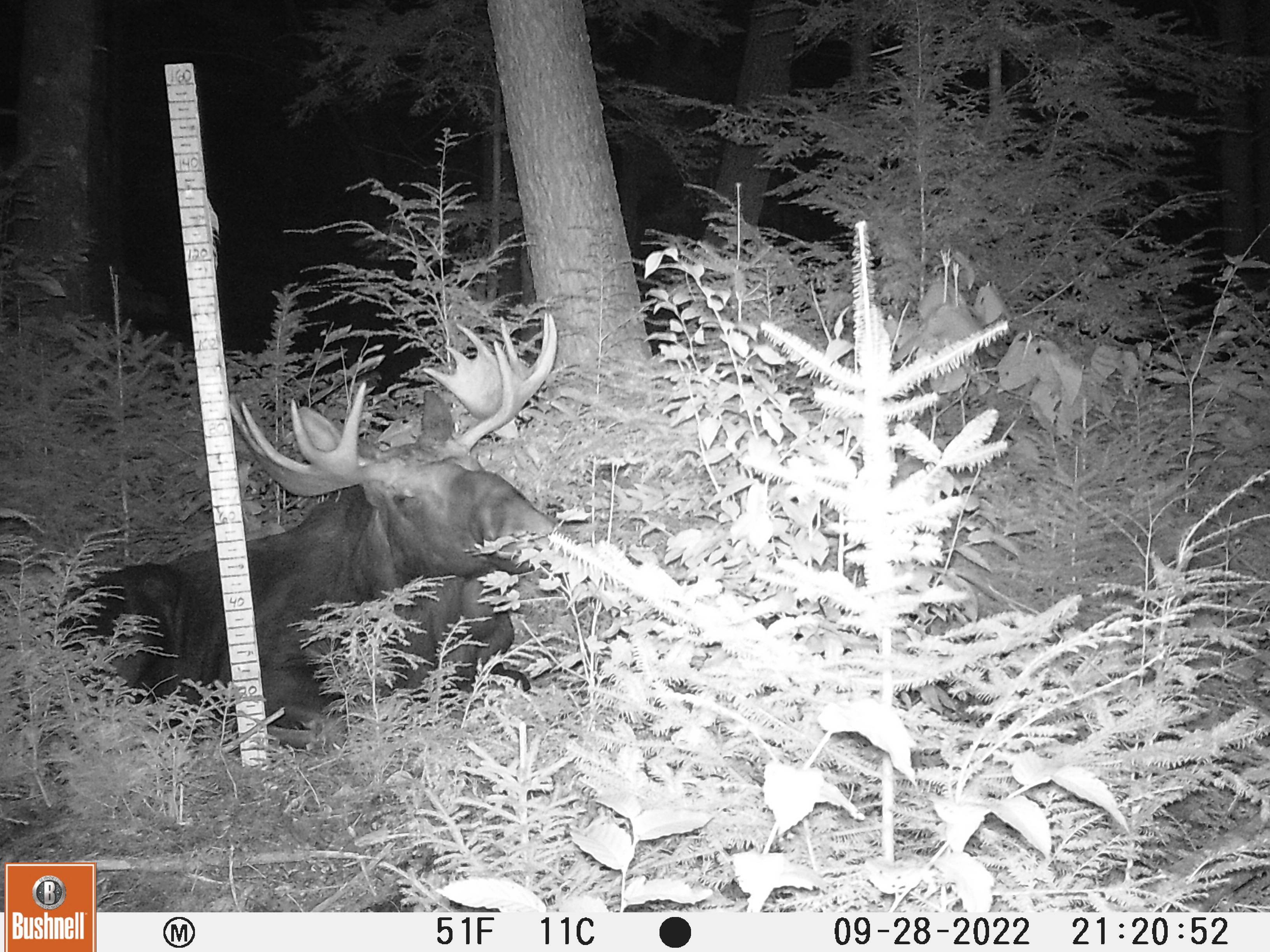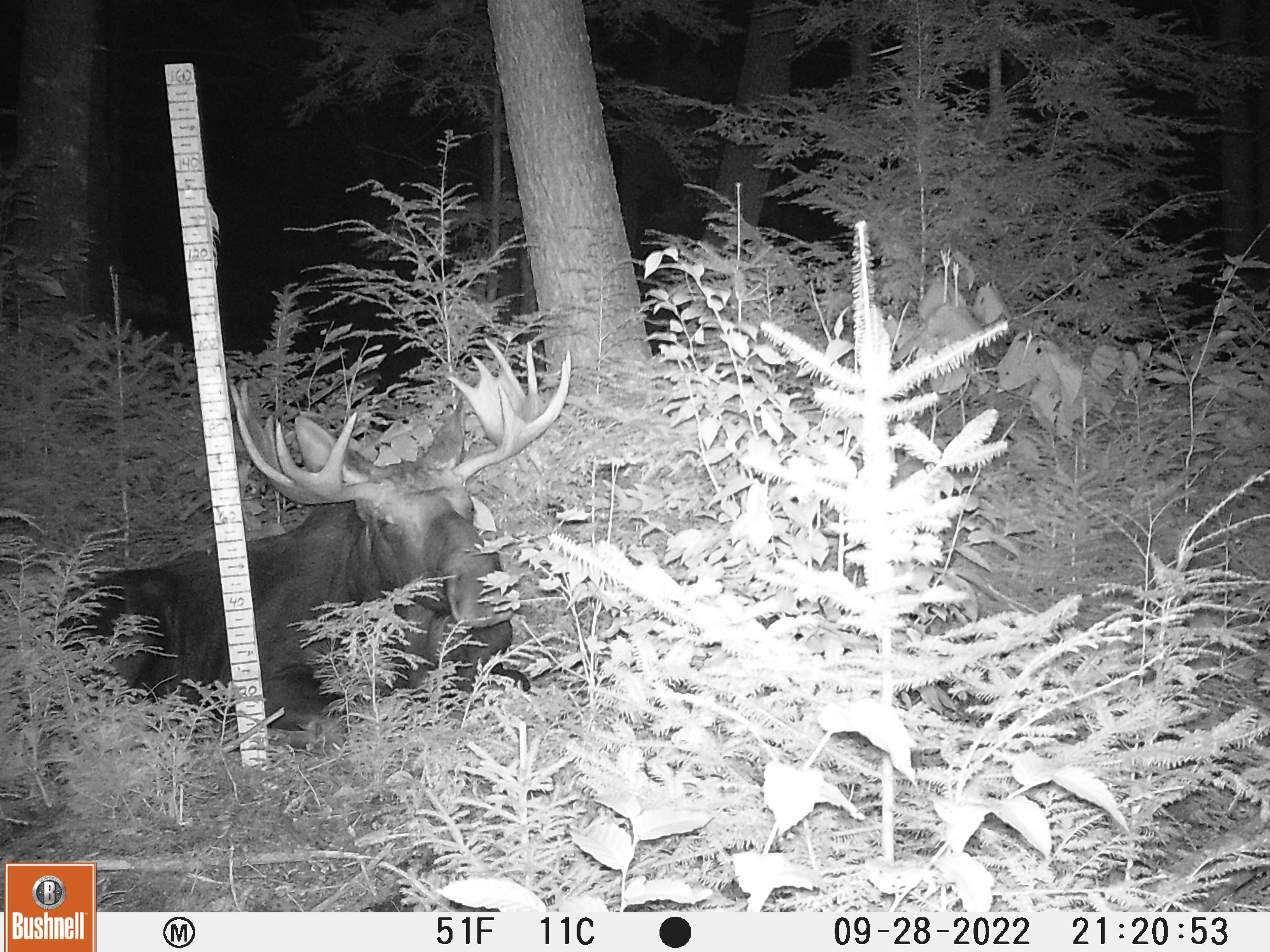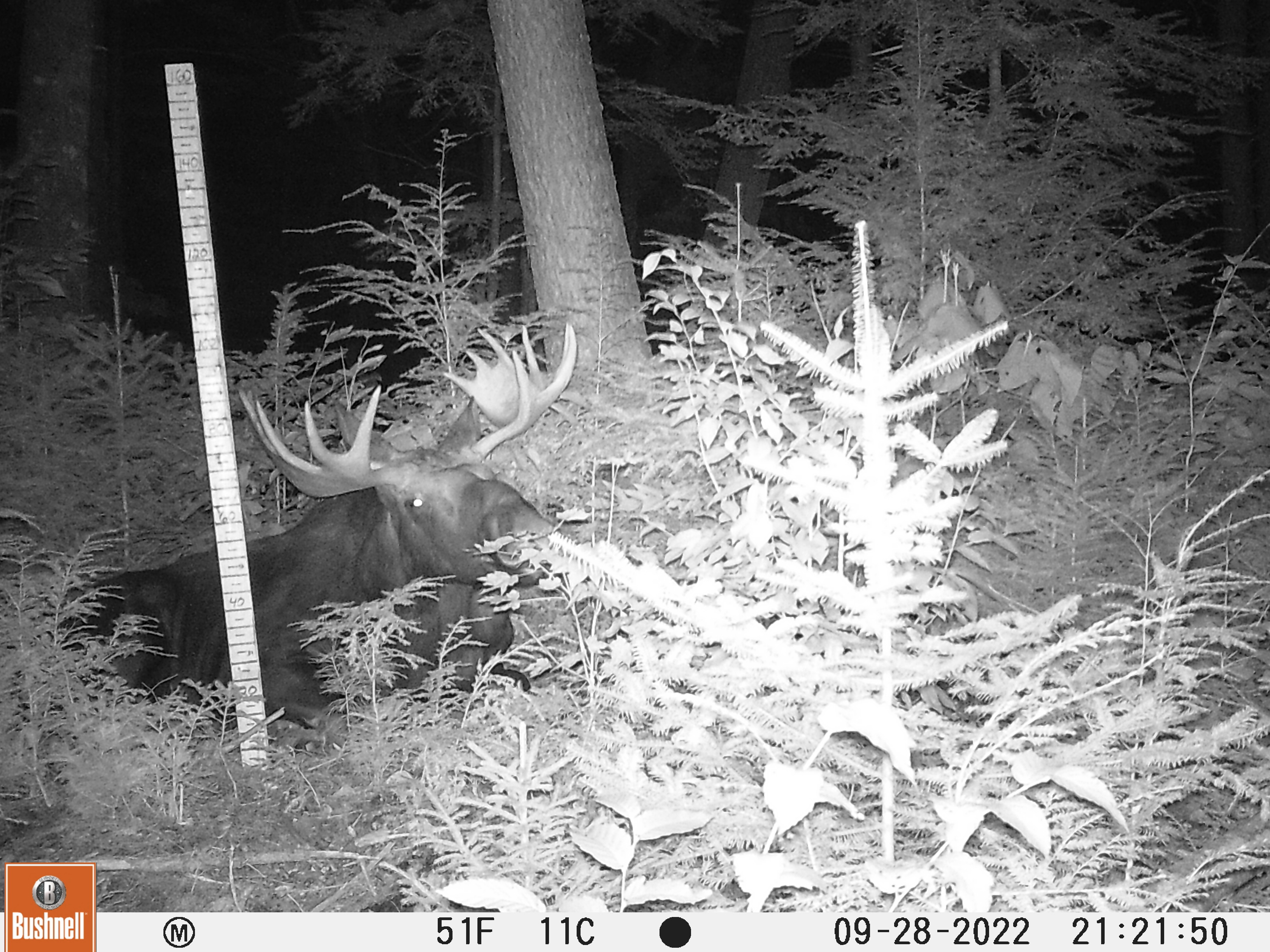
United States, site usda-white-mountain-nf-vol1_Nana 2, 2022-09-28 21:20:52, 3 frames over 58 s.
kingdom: Animalia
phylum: Chordata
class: Mammalia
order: Artiodactyla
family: Cervidae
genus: Alces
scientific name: Alces alces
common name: moose